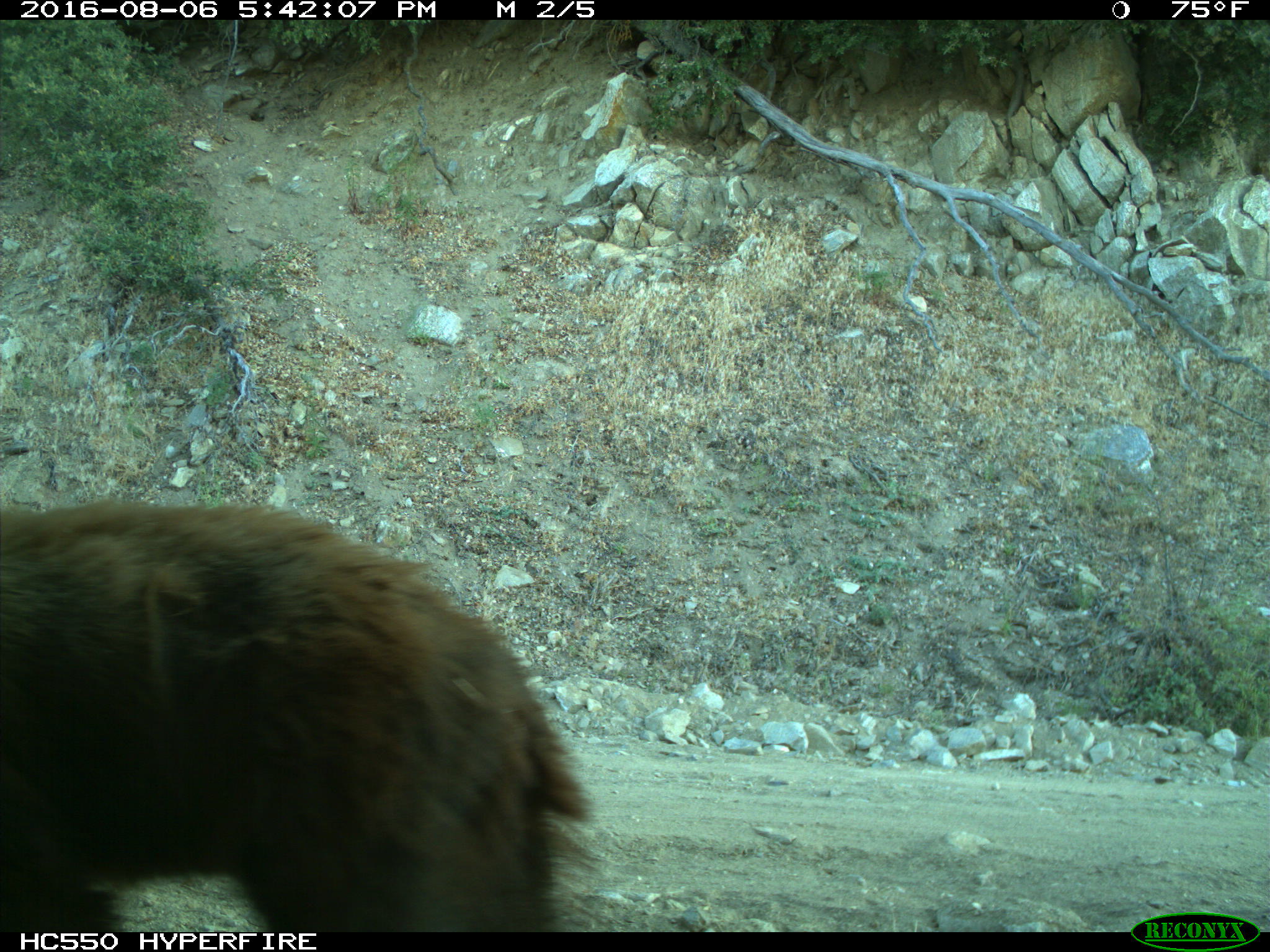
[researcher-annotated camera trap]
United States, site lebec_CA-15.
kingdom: Animalia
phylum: Chordata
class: Mammalia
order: Carnivora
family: Ursidae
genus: Ursus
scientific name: Ursus americanus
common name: american black bear